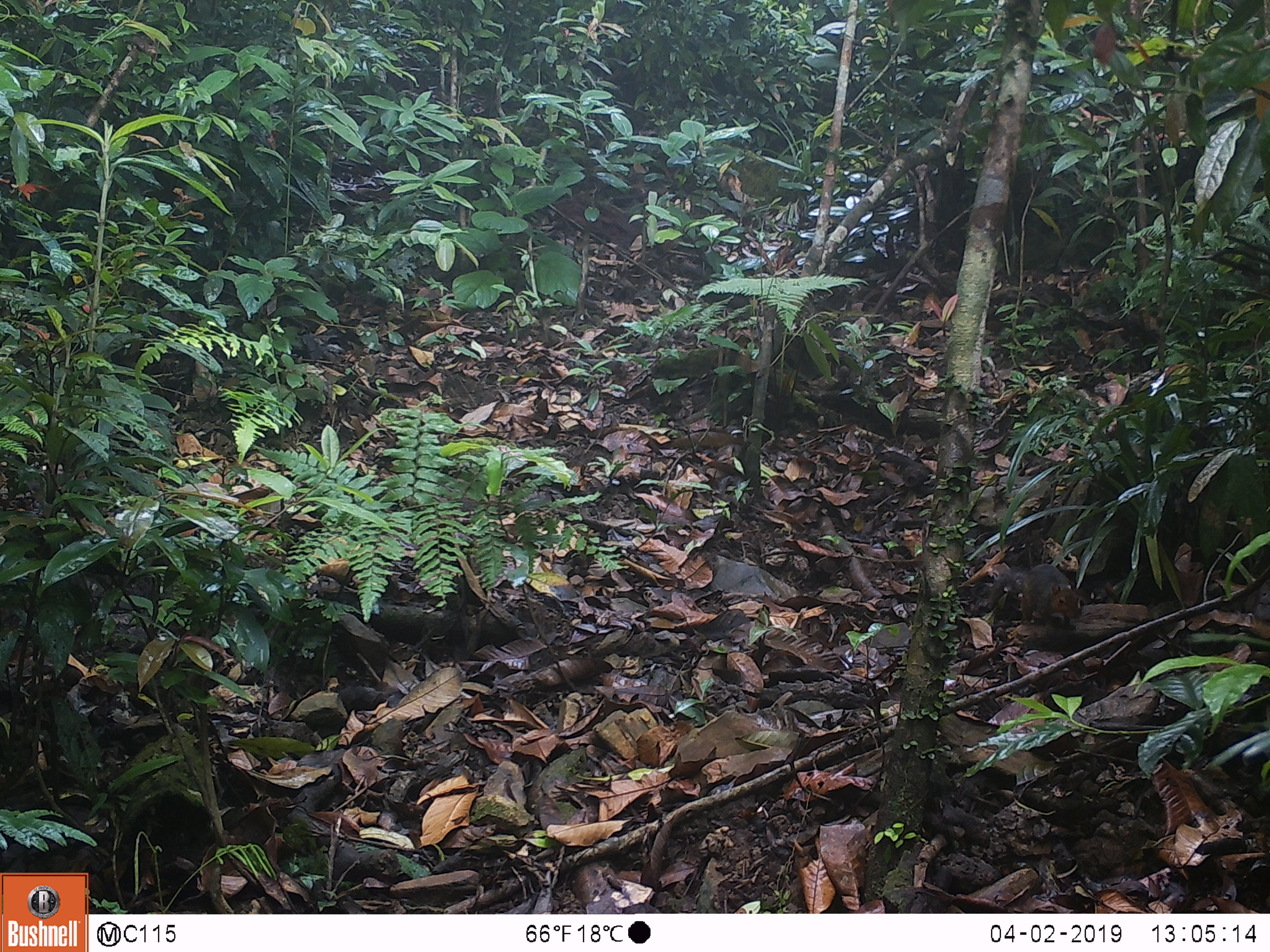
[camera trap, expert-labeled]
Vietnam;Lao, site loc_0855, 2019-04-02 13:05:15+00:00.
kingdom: Animalia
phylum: Chordata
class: Mammalia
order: Rodentia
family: Sciuridae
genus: Dremomys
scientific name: Dremomys rufigenis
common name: red-cheeked squirrel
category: red cheeked squirrel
Red cheeked squirrel (red-cheeked squirrel) (Dremomys rufigenis). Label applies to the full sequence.